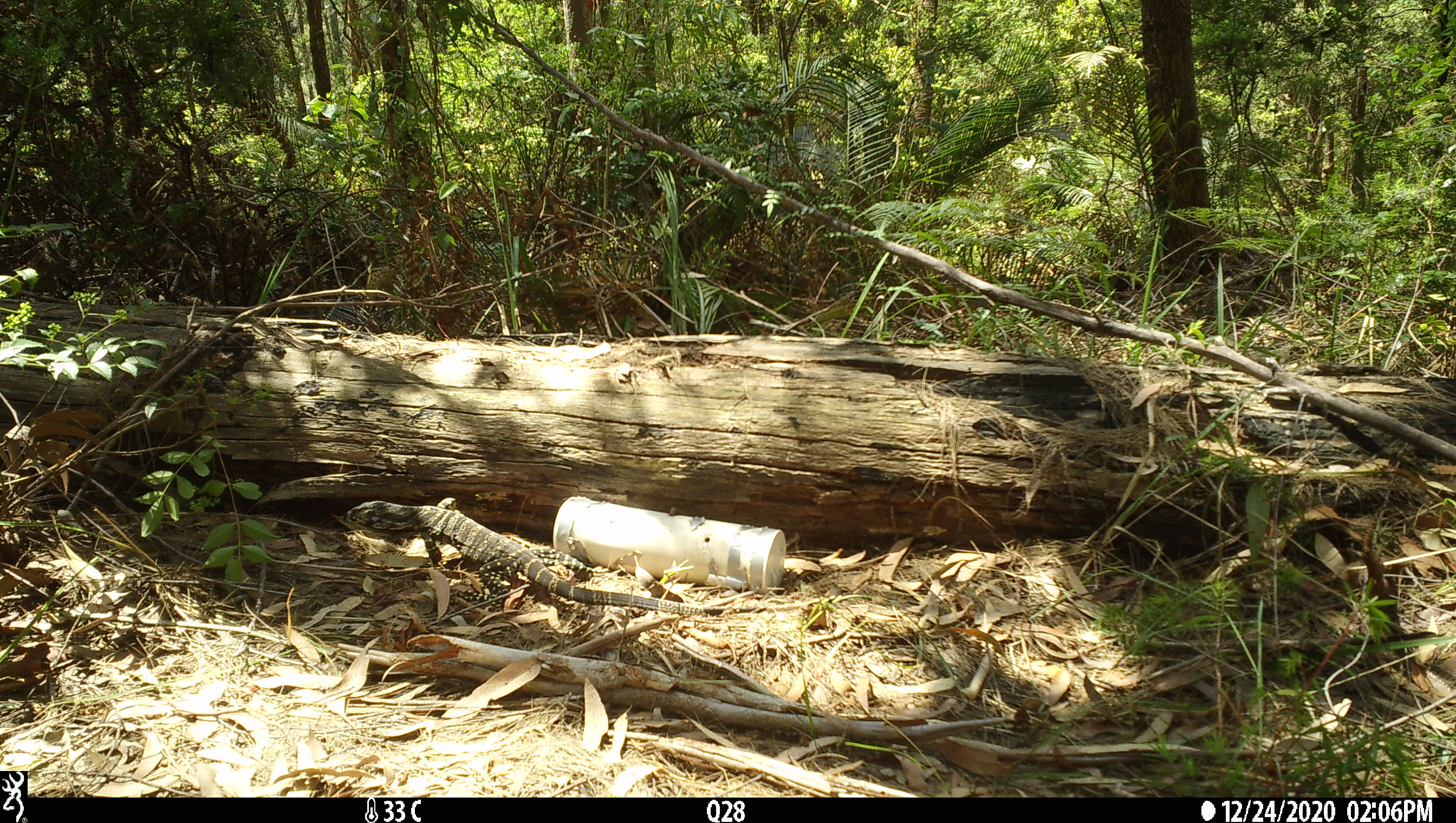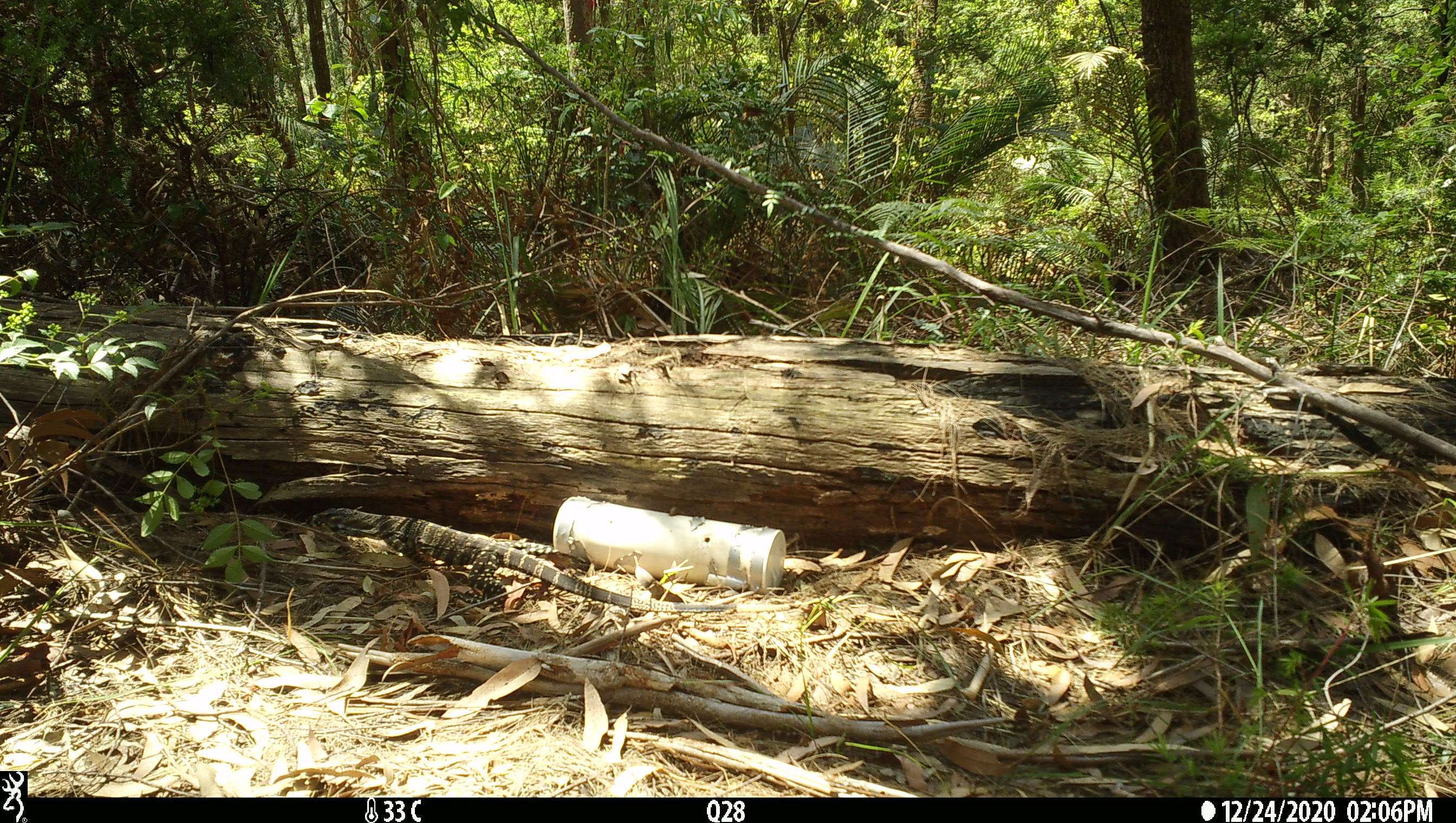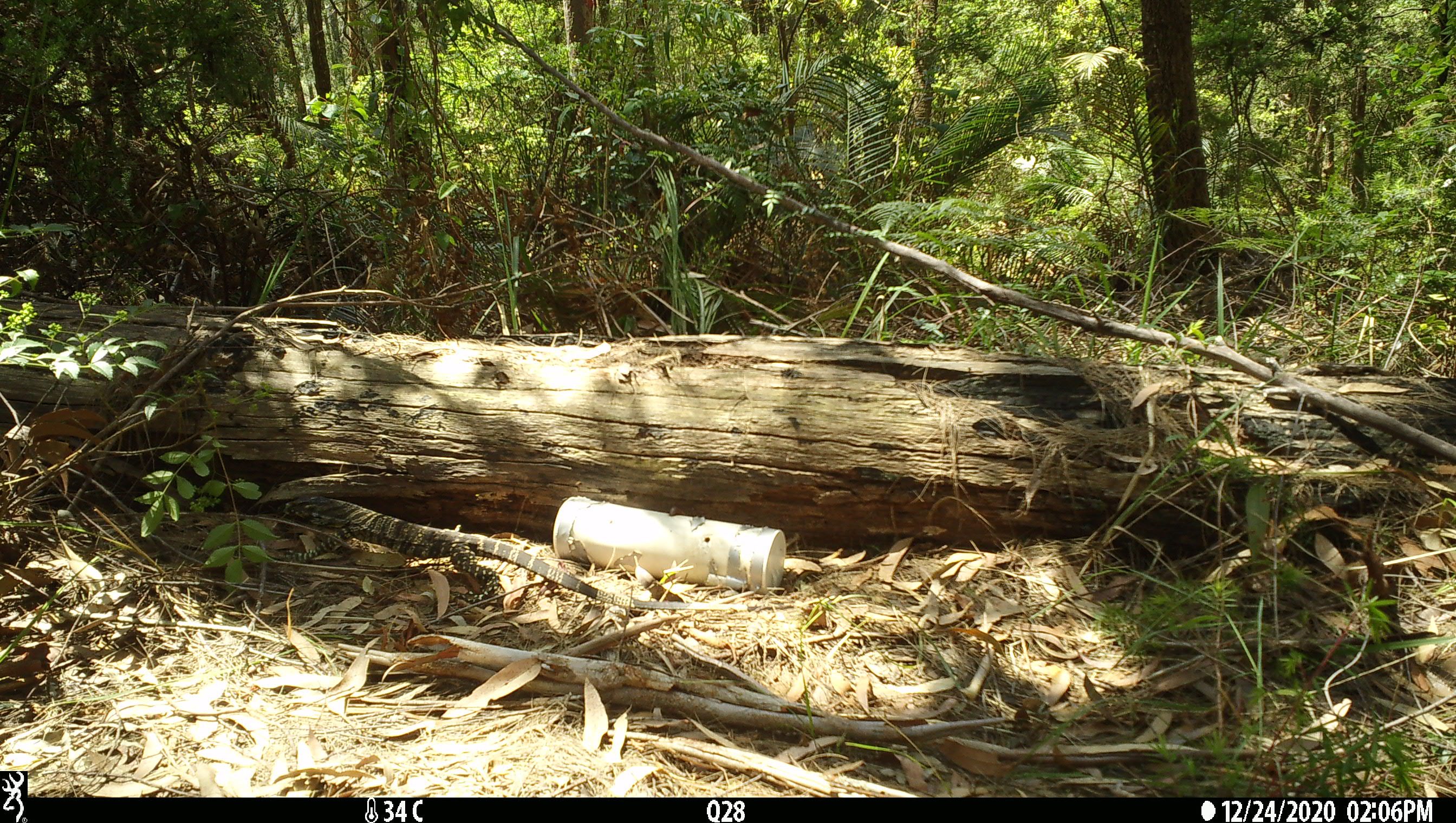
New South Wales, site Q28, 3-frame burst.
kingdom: Animalia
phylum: Chordata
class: Reptilia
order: Squamata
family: Varanidae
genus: Varanus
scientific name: Varanus varius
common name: lace monitor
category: goanna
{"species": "goanna (lace monitor) (Varanus varius)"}